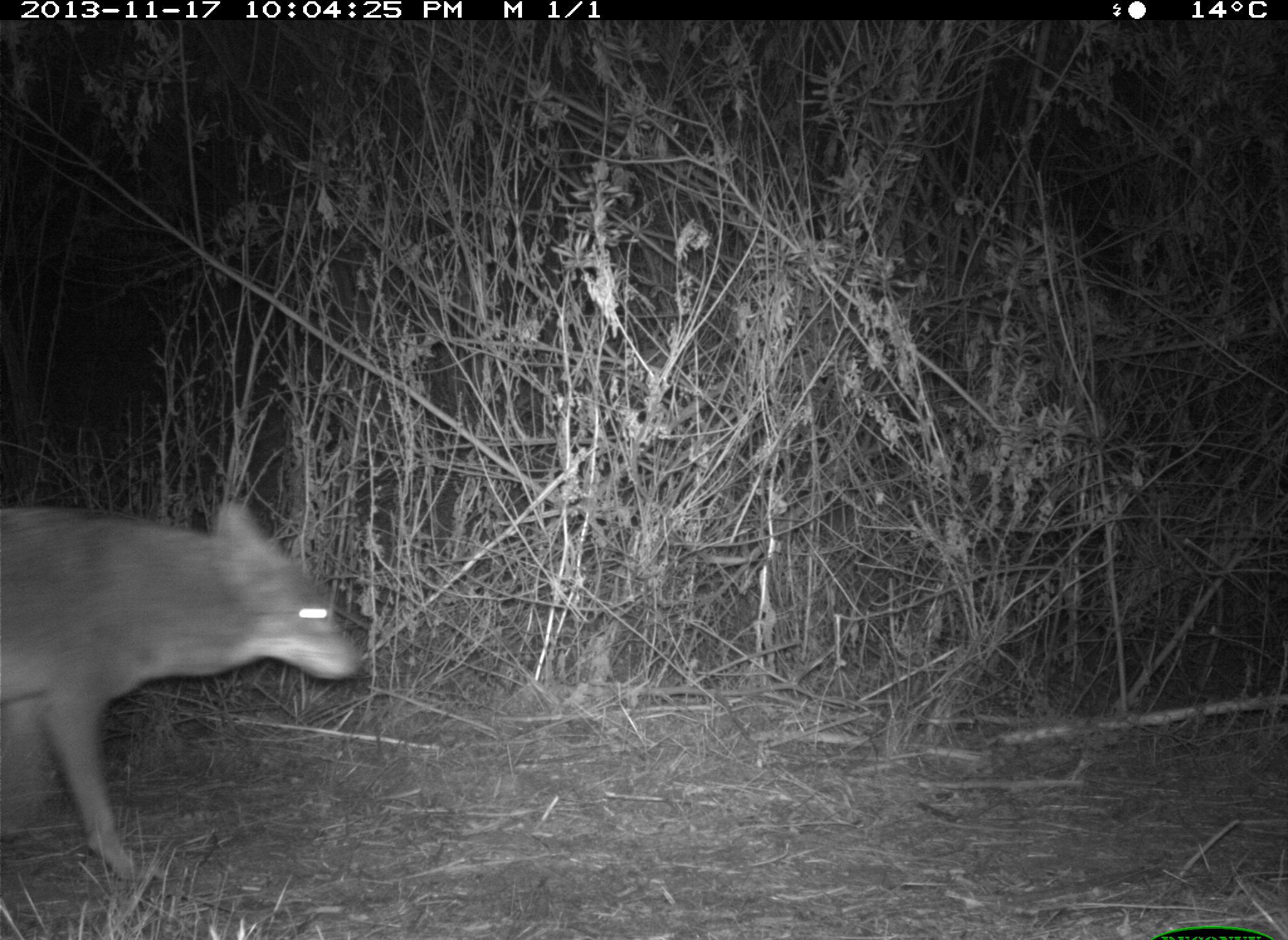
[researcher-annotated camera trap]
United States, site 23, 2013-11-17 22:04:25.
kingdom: Animalia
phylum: Chordata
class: Mammalia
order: Carnivora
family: Canidae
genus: Canis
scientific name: Canis latrans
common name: coyote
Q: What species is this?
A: Coyote (Canis latrans).